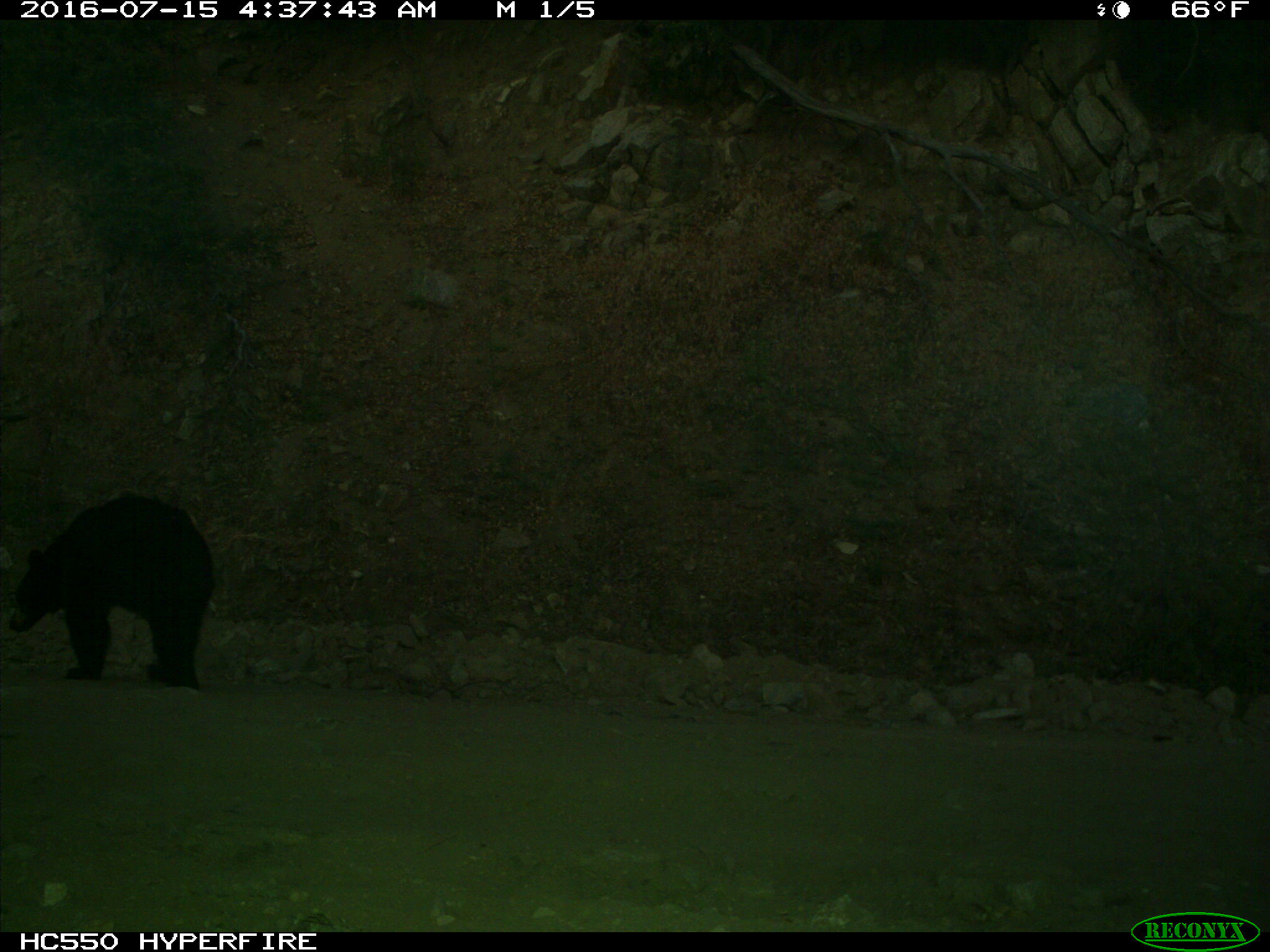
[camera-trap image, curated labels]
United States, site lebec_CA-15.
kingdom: Animalia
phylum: Chordata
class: Mammalia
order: Carnivora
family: Ursidae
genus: Ursus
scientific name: Ursus americanus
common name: american black bear